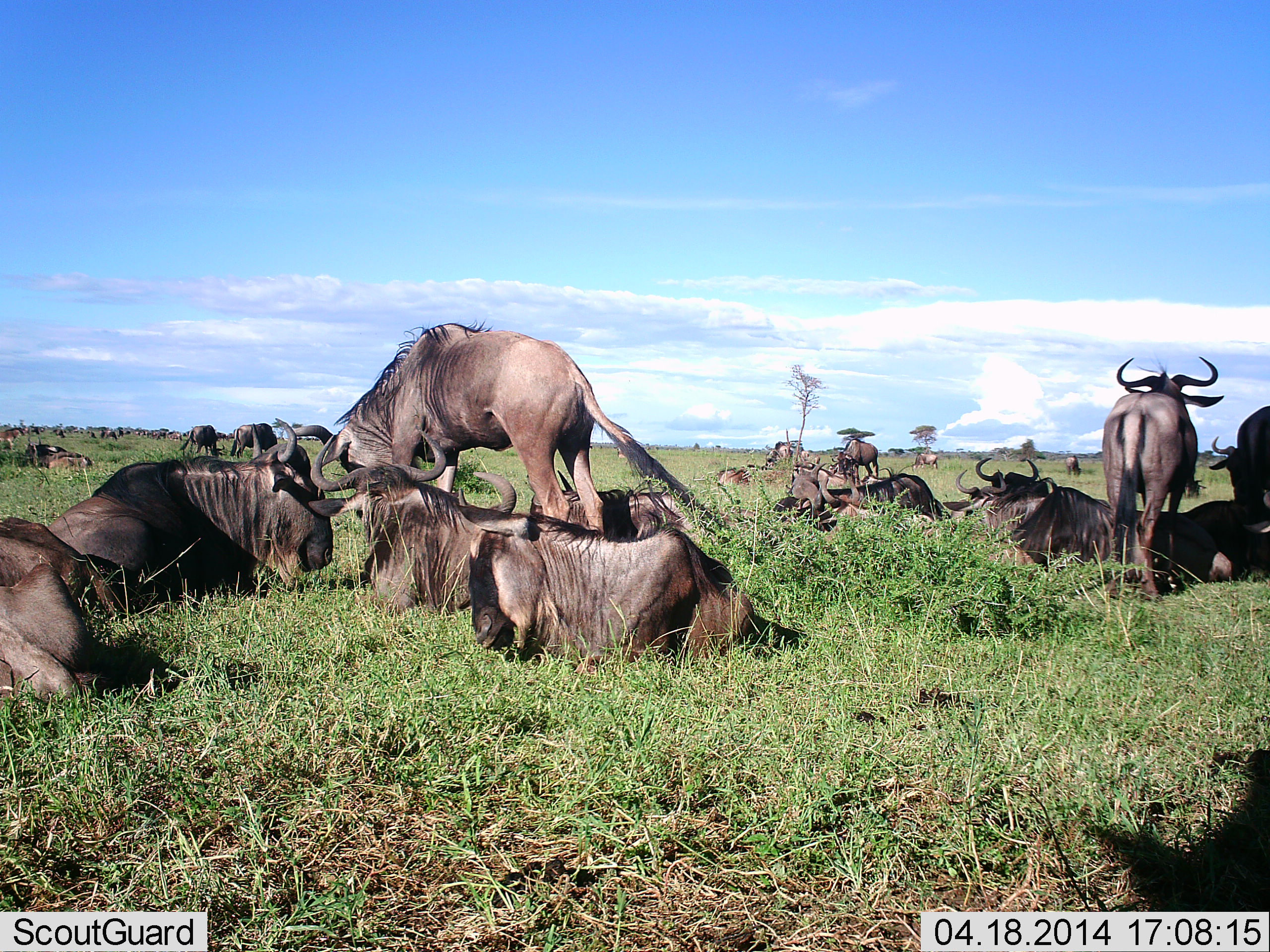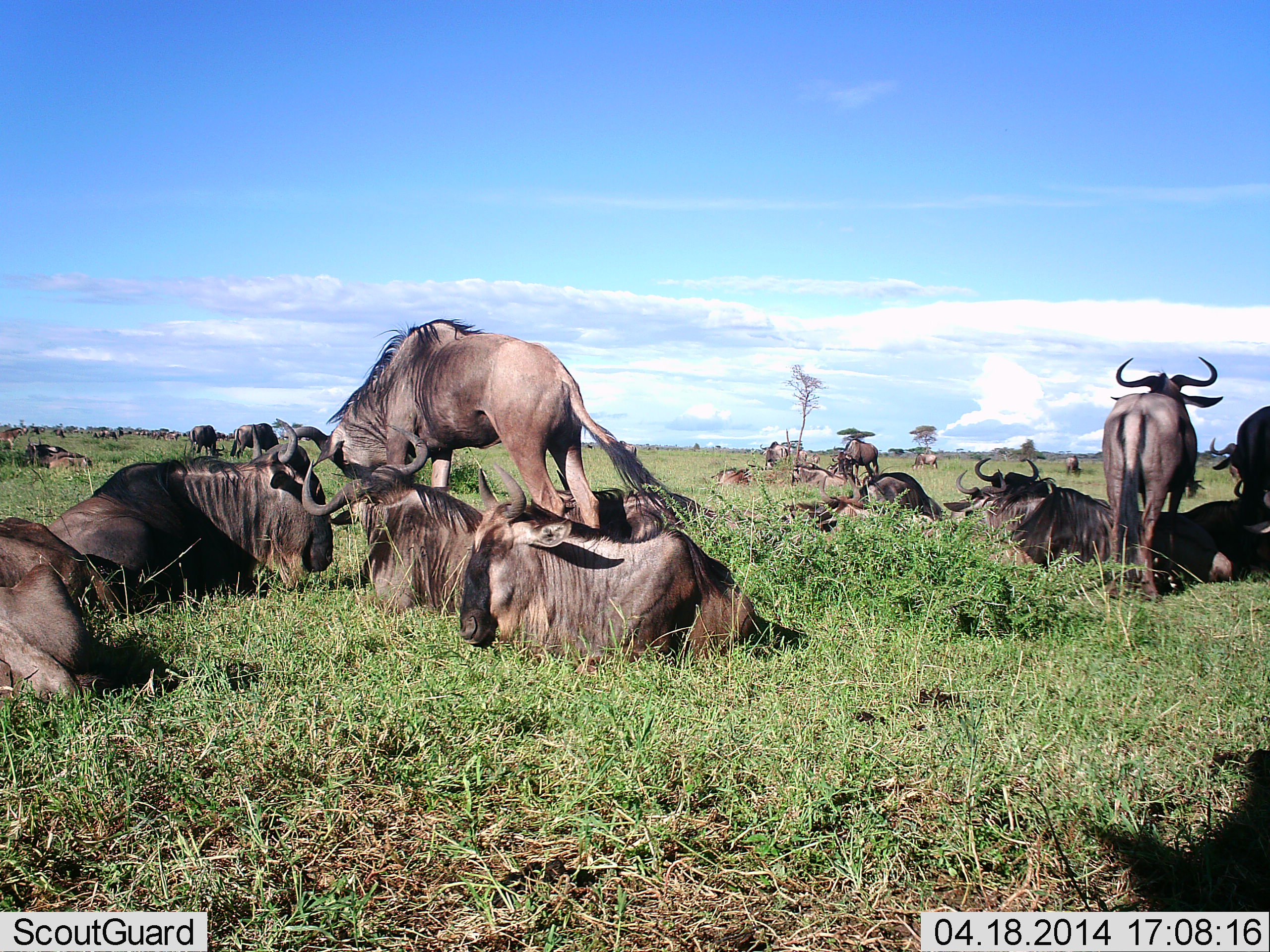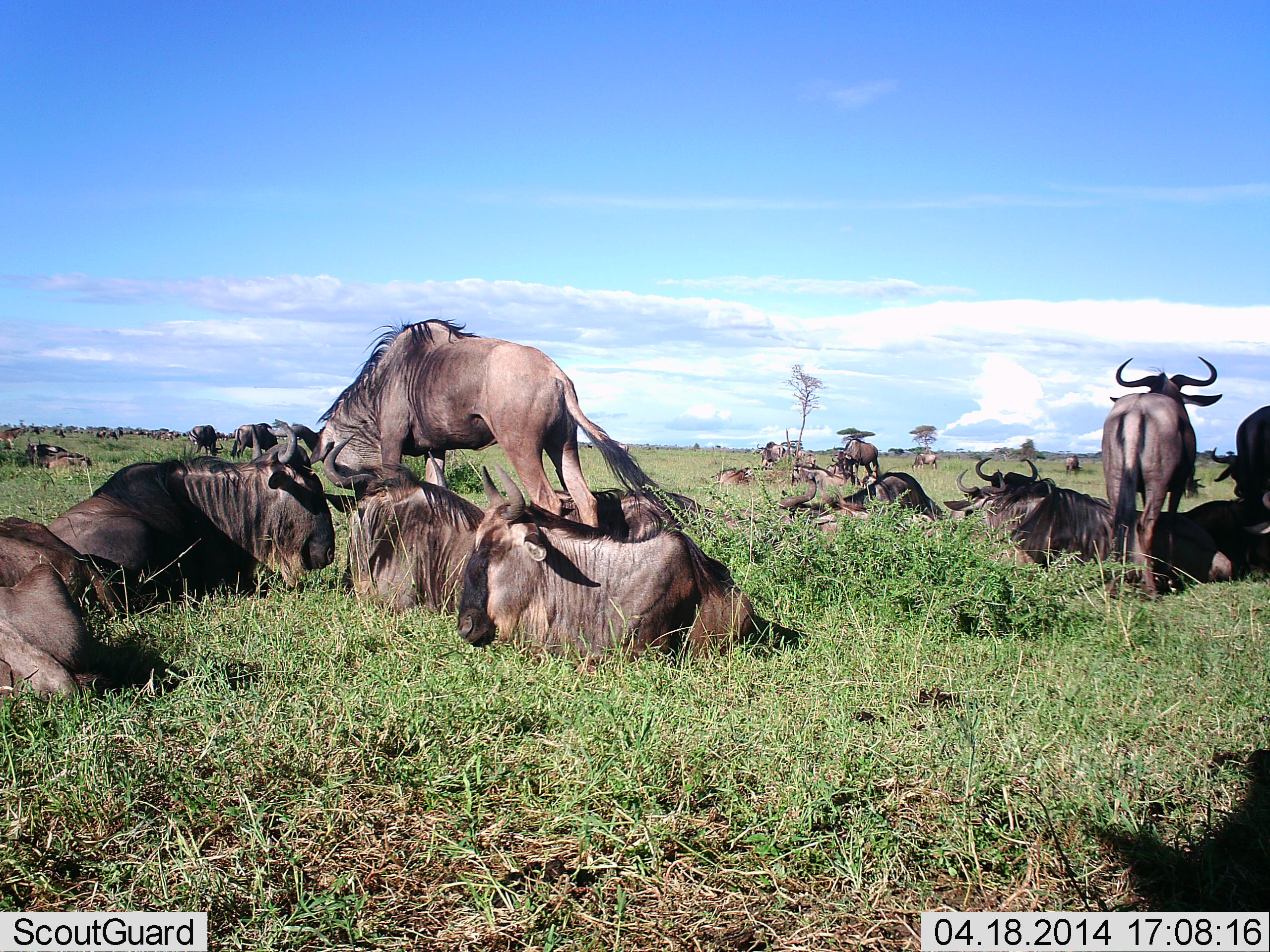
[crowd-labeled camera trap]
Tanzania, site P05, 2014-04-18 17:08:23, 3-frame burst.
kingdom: Animalia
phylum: Chordata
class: Mammalia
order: Artiodactyla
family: Bovidae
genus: Connochaetes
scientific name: Connochaetes taurinus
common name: blue wildebeest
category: wildebeest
Wildebeest (blue wildebeest) (Connochaetes taurinus), count 11-50. Behavior (volunteer vote fractions): standing 70%, resting 100%, moving 30%, interacting 10%. Young present (vote fraction): 10%. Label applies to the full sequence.